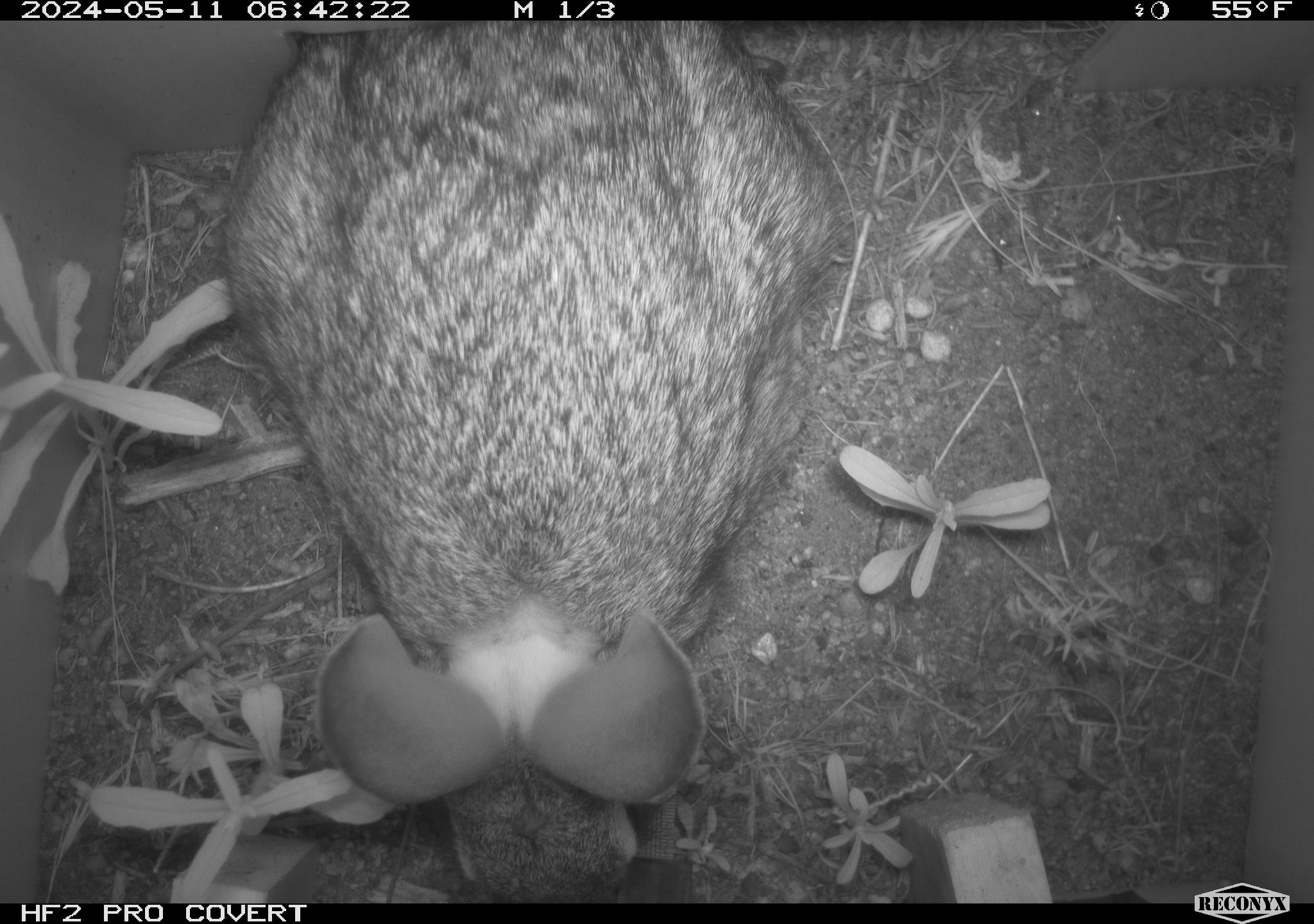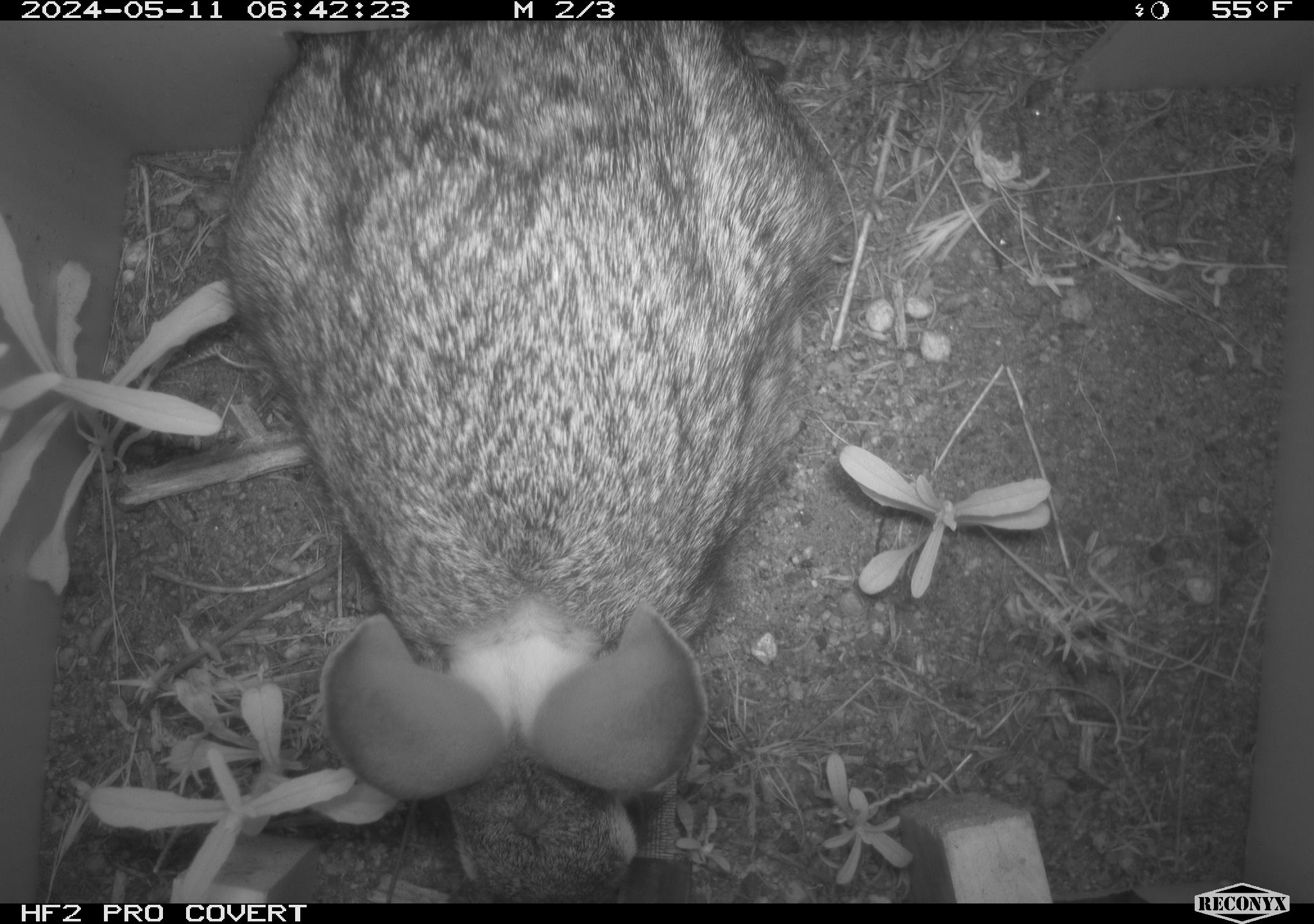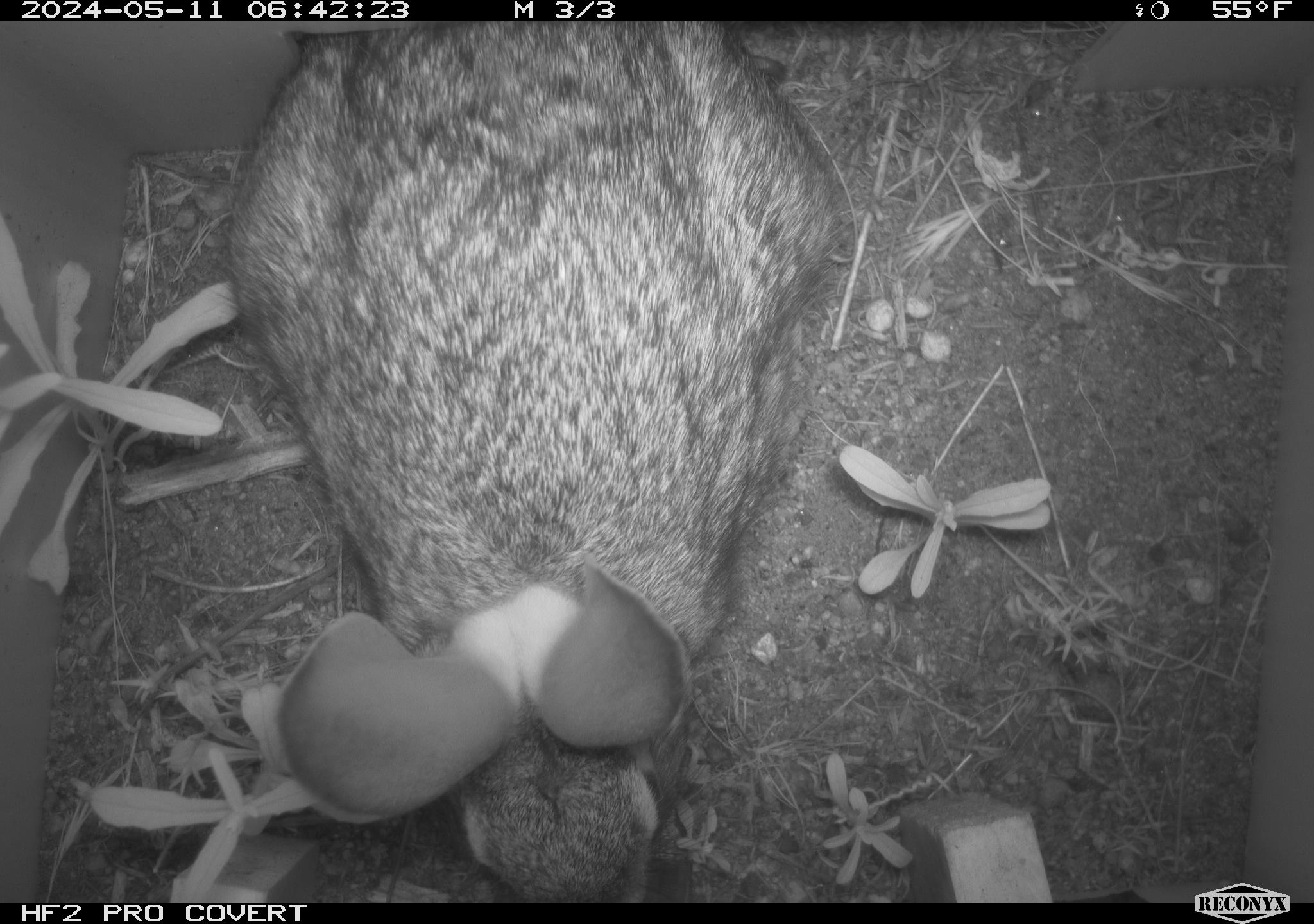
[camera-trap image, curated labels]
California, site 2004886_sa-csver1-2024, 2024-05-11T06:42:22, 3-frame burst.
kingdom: Animalia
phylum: Chordata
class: Mammalia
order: Lagomorpha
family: Leporidae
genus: Sylvilagus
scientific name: Sylvilagus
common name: cottontail rabbits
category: sylvilagus species